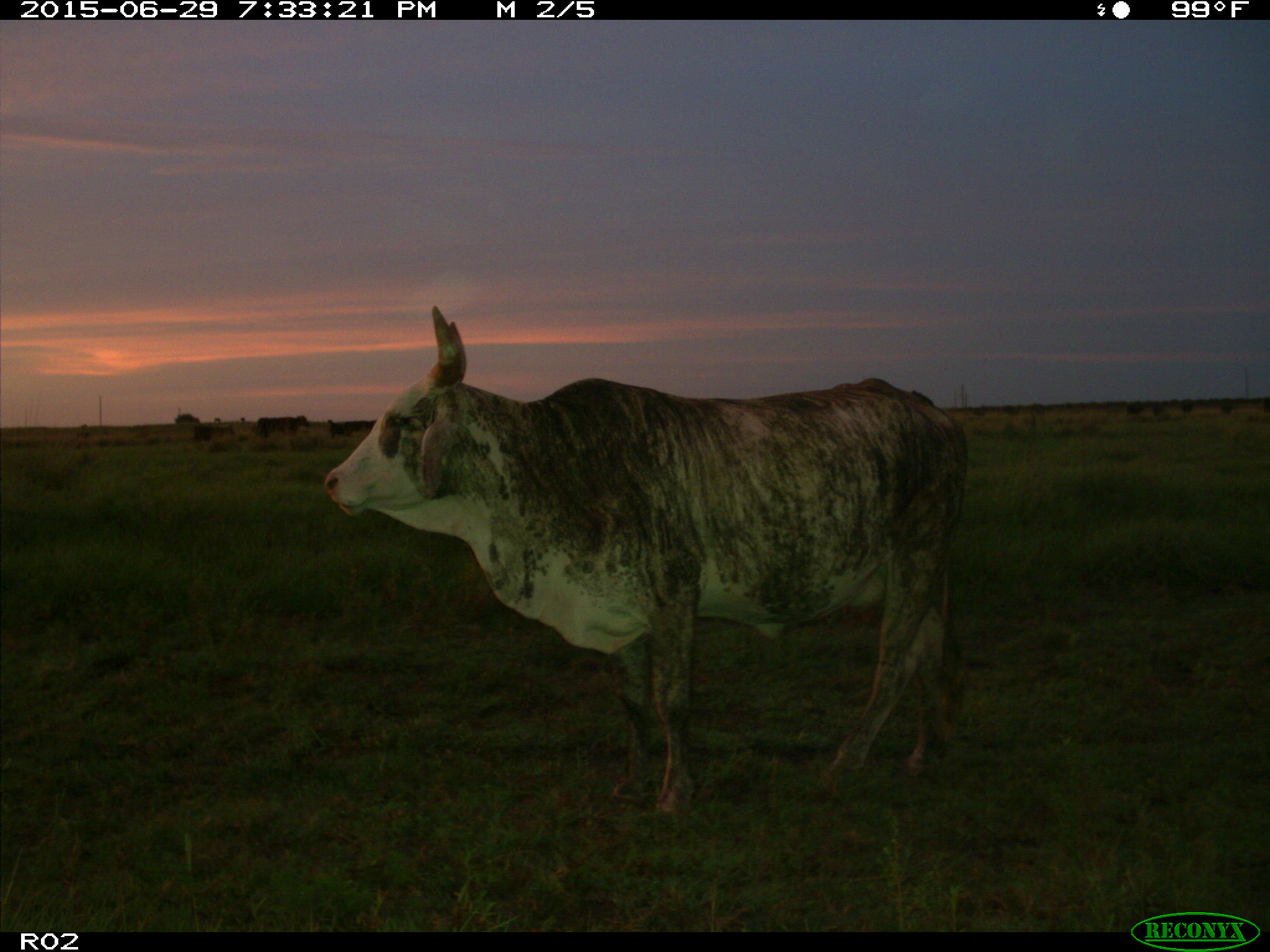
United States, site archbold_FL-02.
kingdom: Animalia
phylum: Chordata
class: Mammalia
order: Artiodactyla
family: Bovidae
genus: Bos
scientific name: Bos taurus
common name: domestic cow